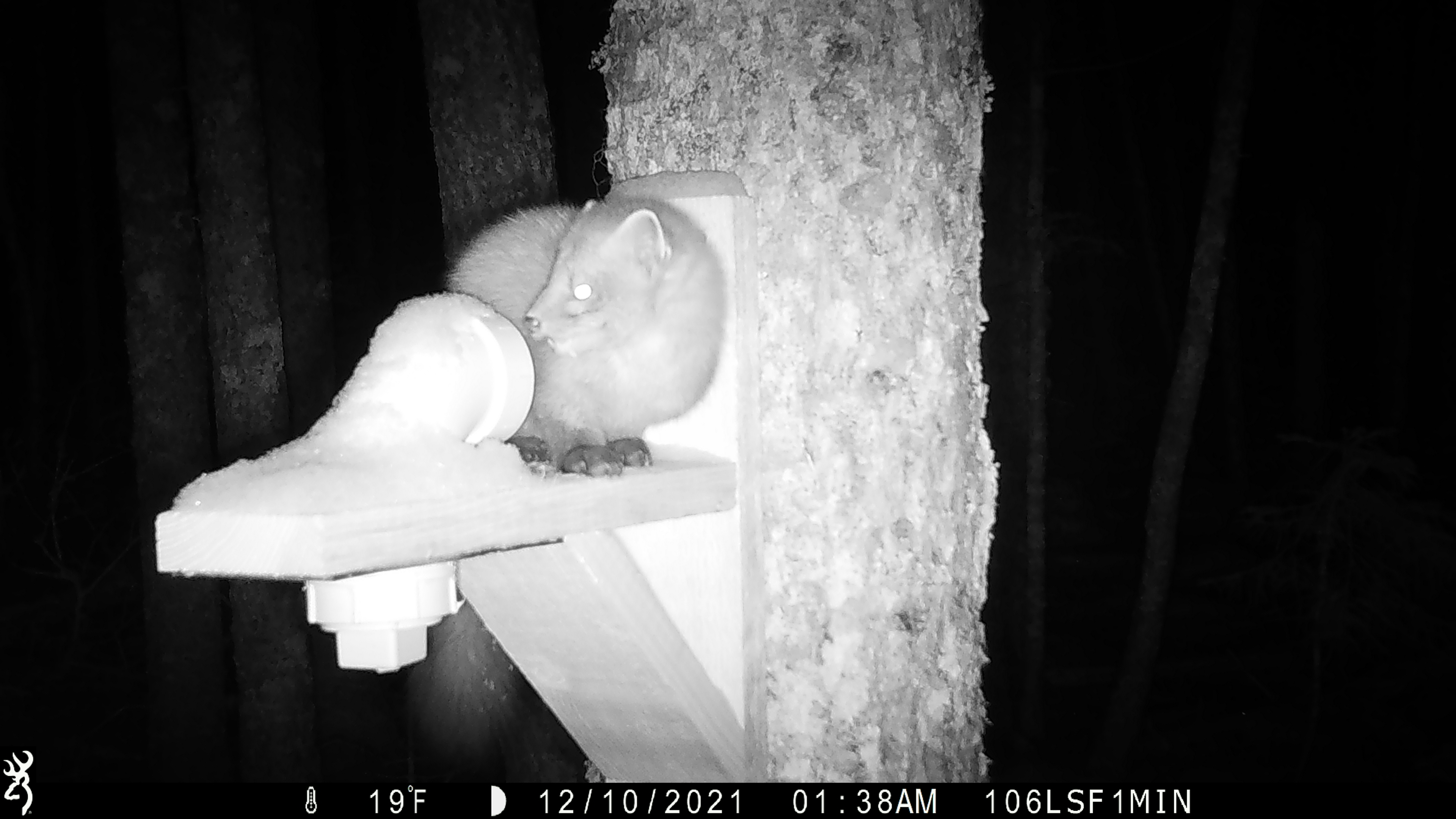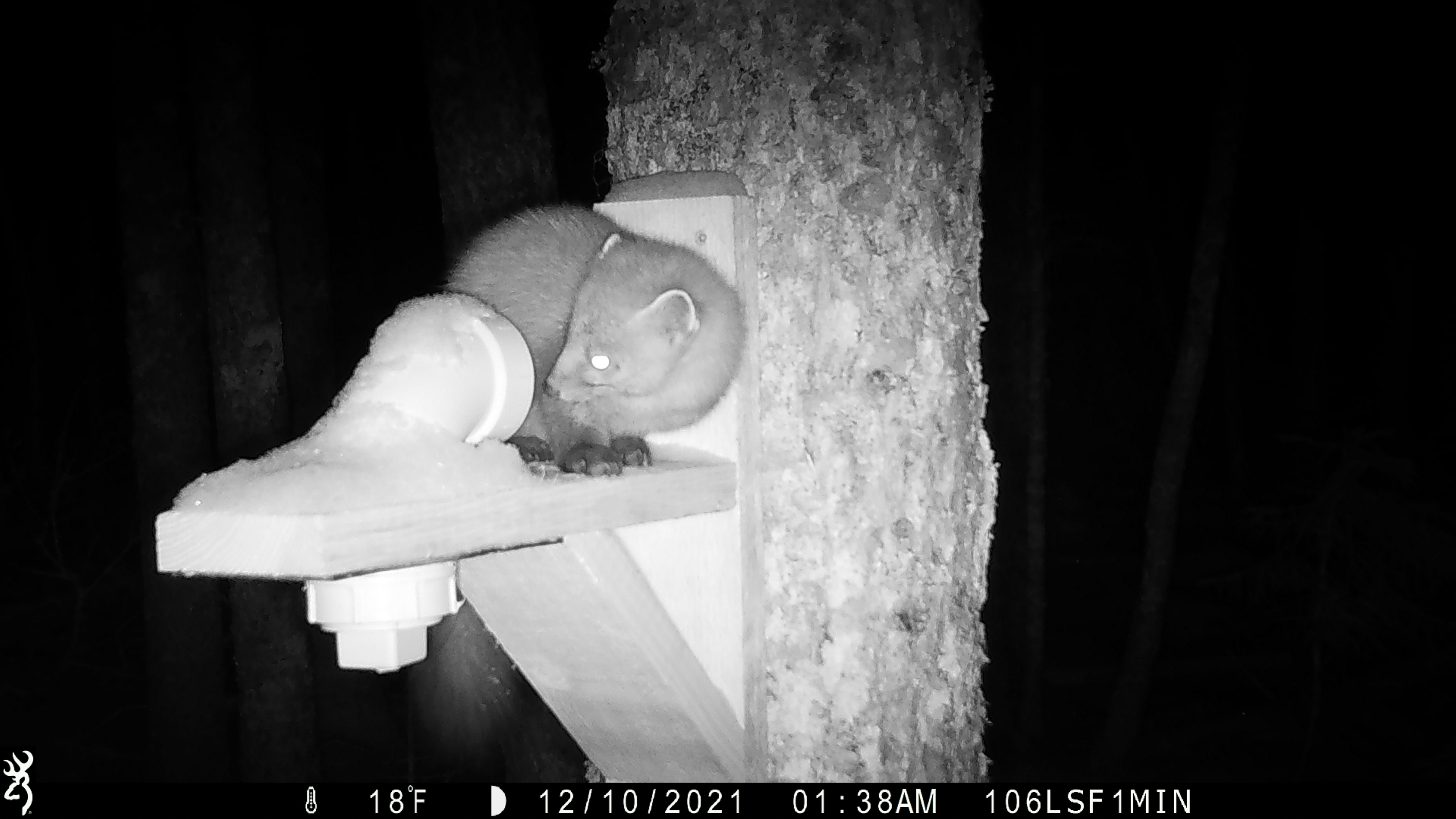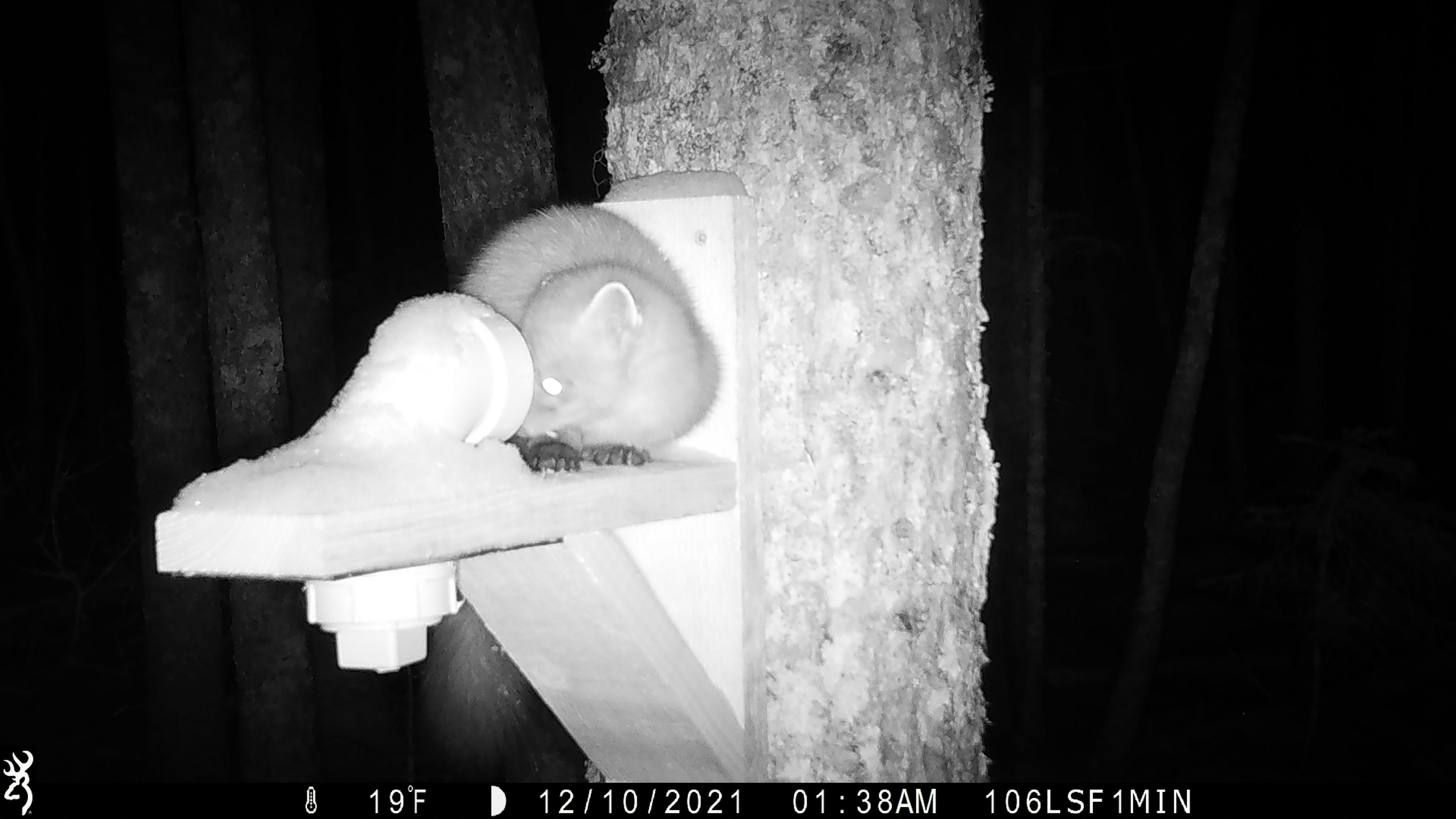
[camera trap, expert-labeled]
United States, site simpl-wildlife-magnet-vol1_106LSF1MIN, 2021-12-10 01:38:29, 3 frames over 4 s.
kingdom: Animalia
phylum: Chordata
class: Mammalia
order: Carnivora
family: Mustelidae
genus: Martes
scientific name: Martes americana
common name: american marten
American marten (Martes americana).